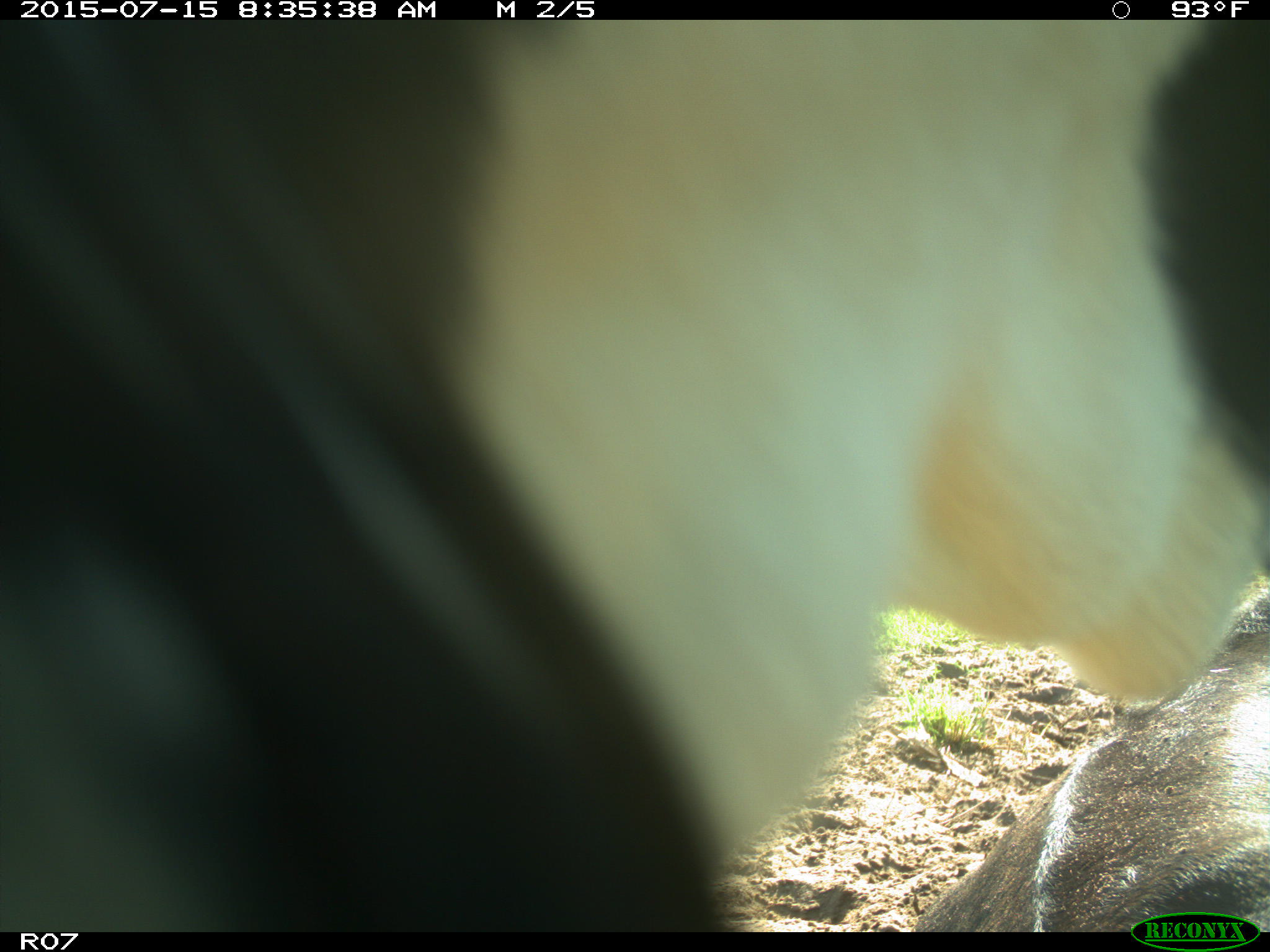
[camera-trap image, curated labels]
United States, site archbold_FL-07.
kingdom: Animalia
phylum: Chordata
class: Mammalia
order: Artiodactyla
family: Bovidae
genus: Bos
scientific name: Bos taurus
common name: domestic cow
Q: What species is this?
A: Bos taurus (domestic cow).